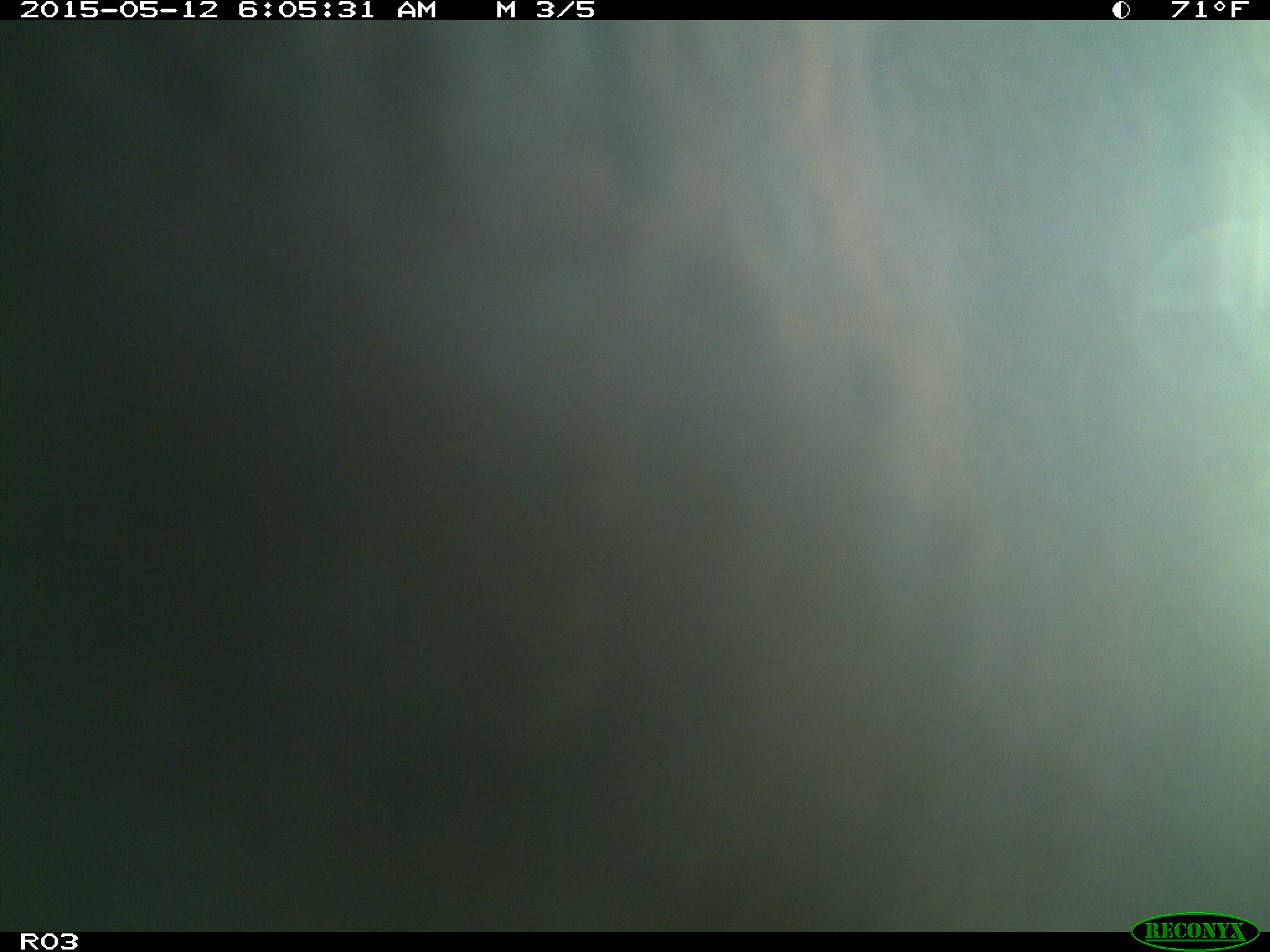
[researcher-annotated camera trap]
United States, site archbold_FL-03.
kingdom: Animalia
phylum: Chordata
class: Mammalia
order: Artiodactyla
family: Bovidae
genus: Bos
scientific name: Bos taurus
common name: domestic cow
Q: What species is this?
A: Bos taurus (domestic cow).